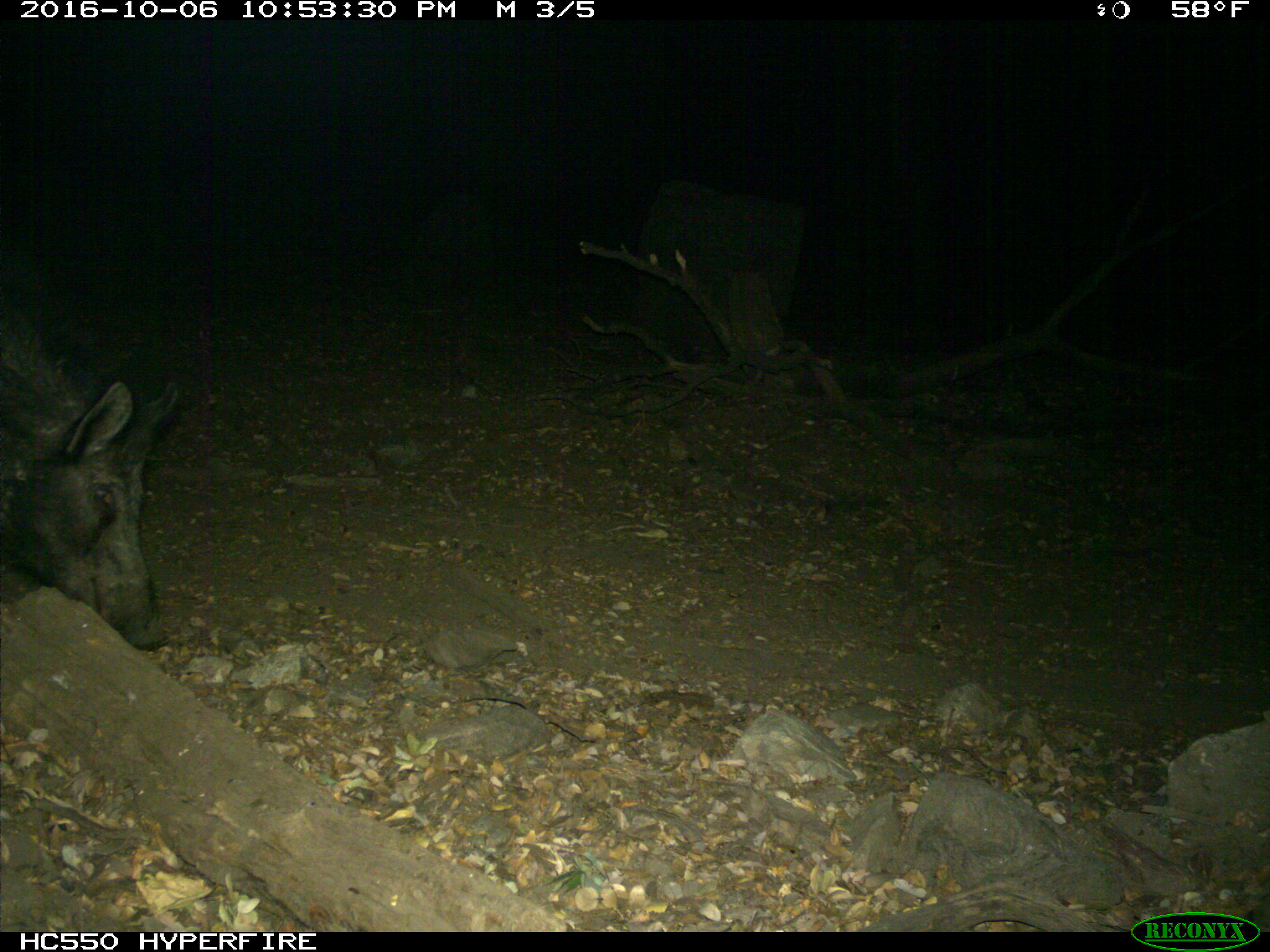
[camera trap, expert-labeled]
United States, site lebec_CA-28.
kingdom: Animalia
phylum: Chordata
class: Mammalia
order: Artiodactyla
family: Suidae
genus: Sus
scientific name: Sus scrofa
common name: wild boar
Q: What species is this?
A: Sus scrofa (wild boar).